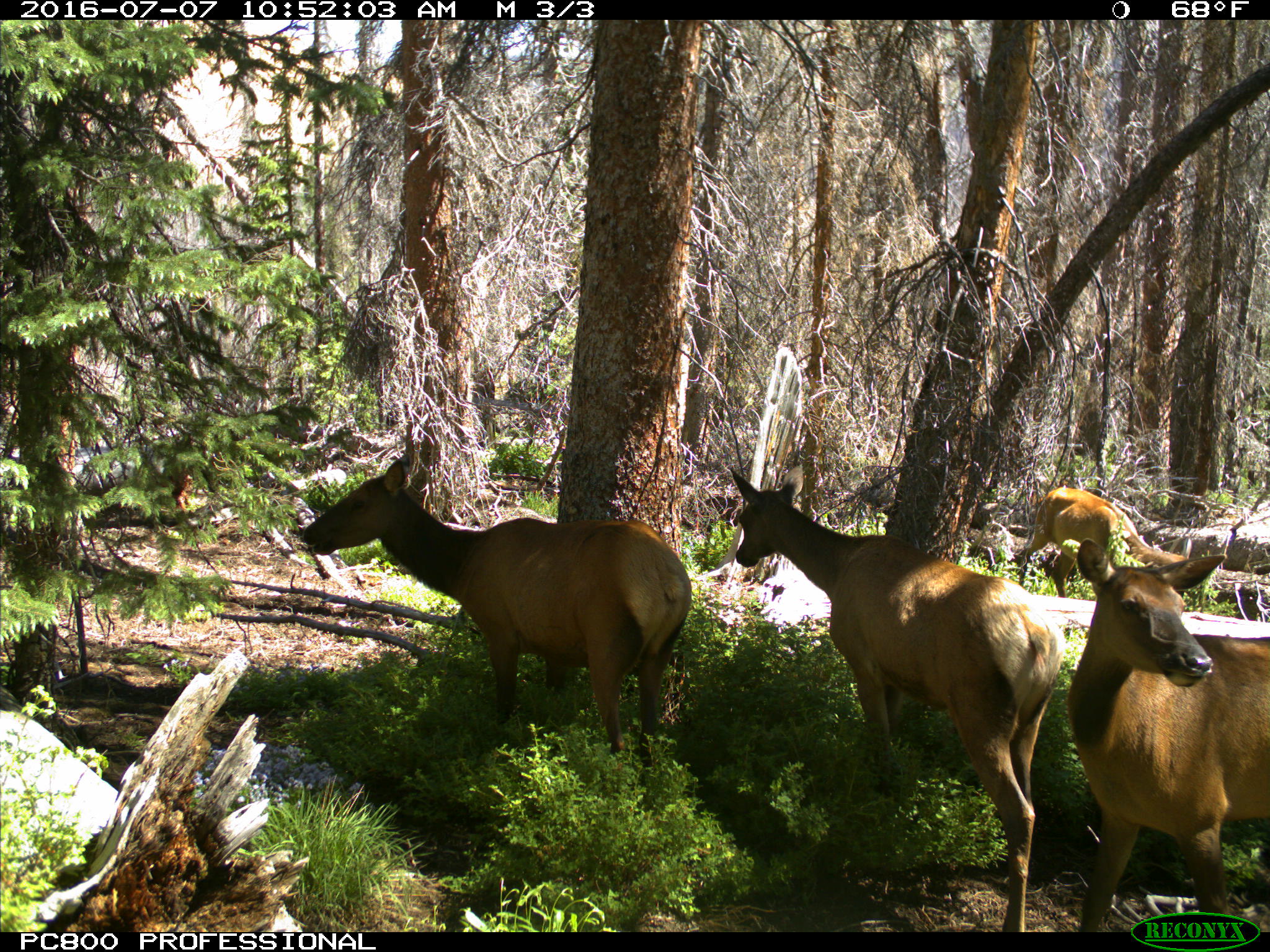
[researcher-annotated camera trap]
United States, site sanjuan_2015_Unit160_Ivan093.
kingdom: Animalia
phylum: Chordata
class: Mammalia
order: Artiodactyla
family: Cervidae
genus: Cervus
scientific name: Cervus elaphus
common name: red deer